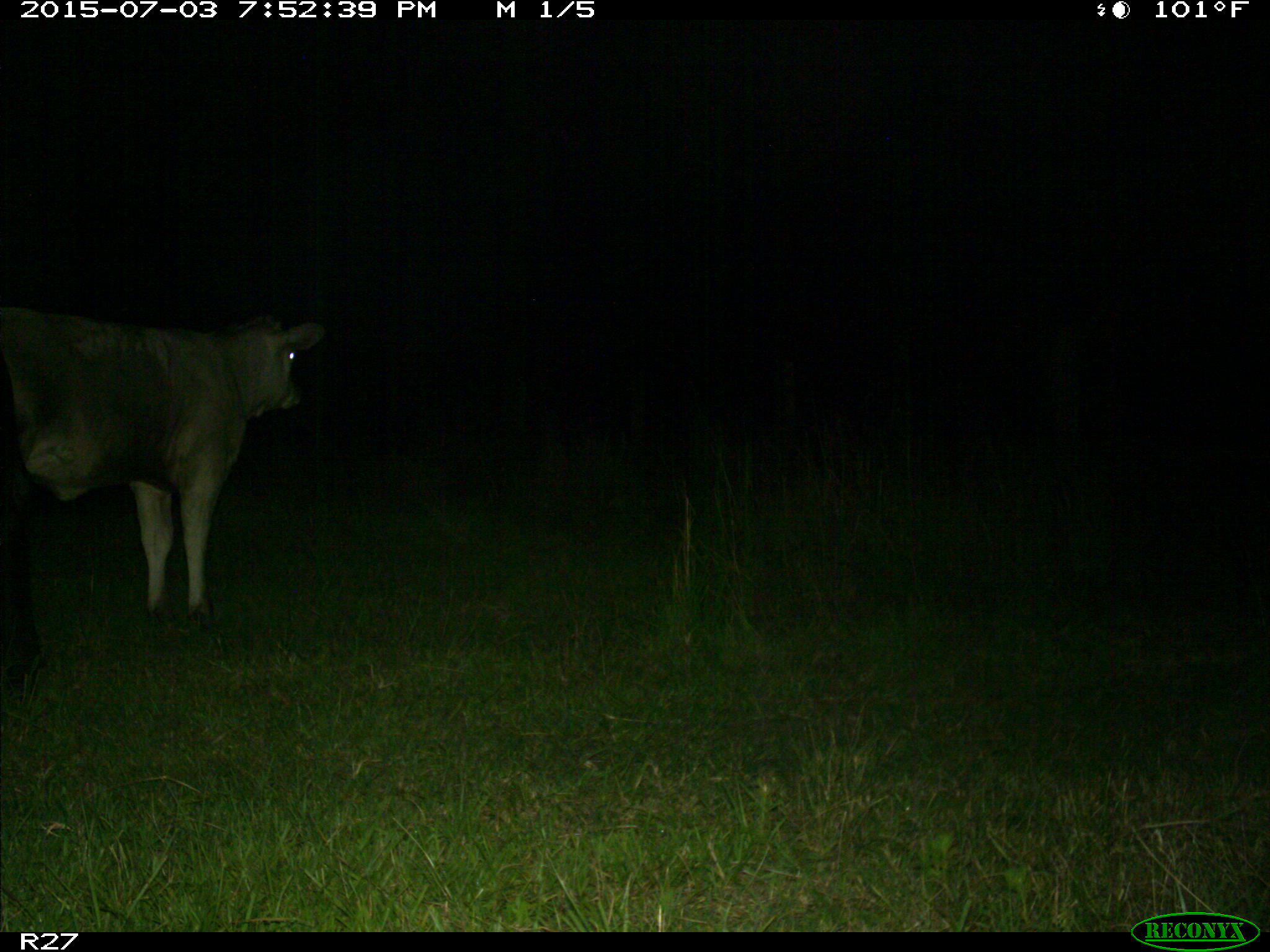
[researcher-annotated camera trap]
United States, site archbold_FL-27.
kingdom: Animalia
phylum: Chordata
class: Mammalia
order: Artiodactyla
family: Bovidae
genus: Bos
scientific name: Bos taurus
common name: domestic cow